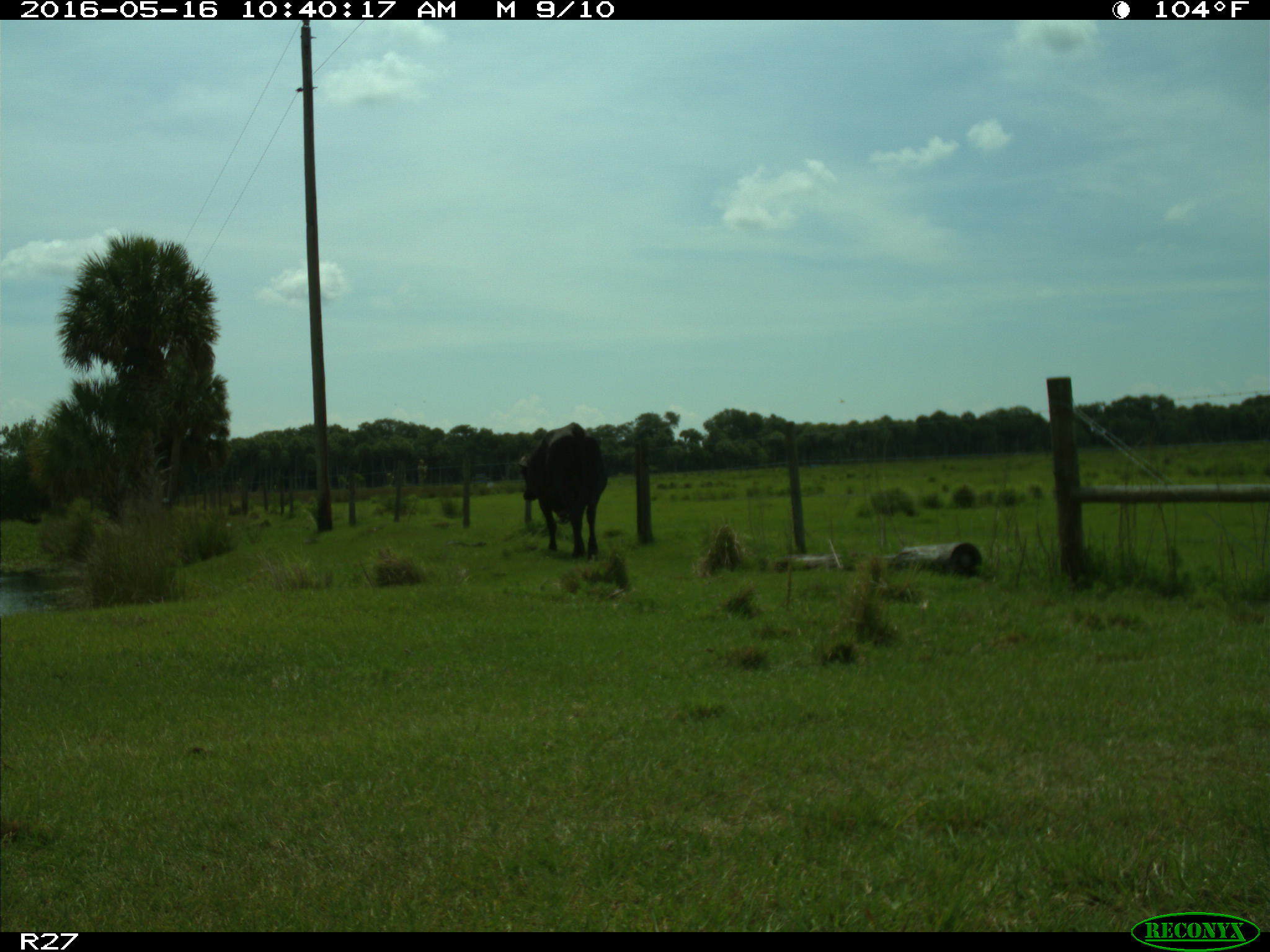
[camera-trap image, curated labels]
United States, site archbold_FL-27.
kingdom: Animalia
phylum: Chordata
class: Mammalia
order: Artiodactyla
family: Bovidae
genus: Bos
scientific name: Bos taurus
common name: domestic cow